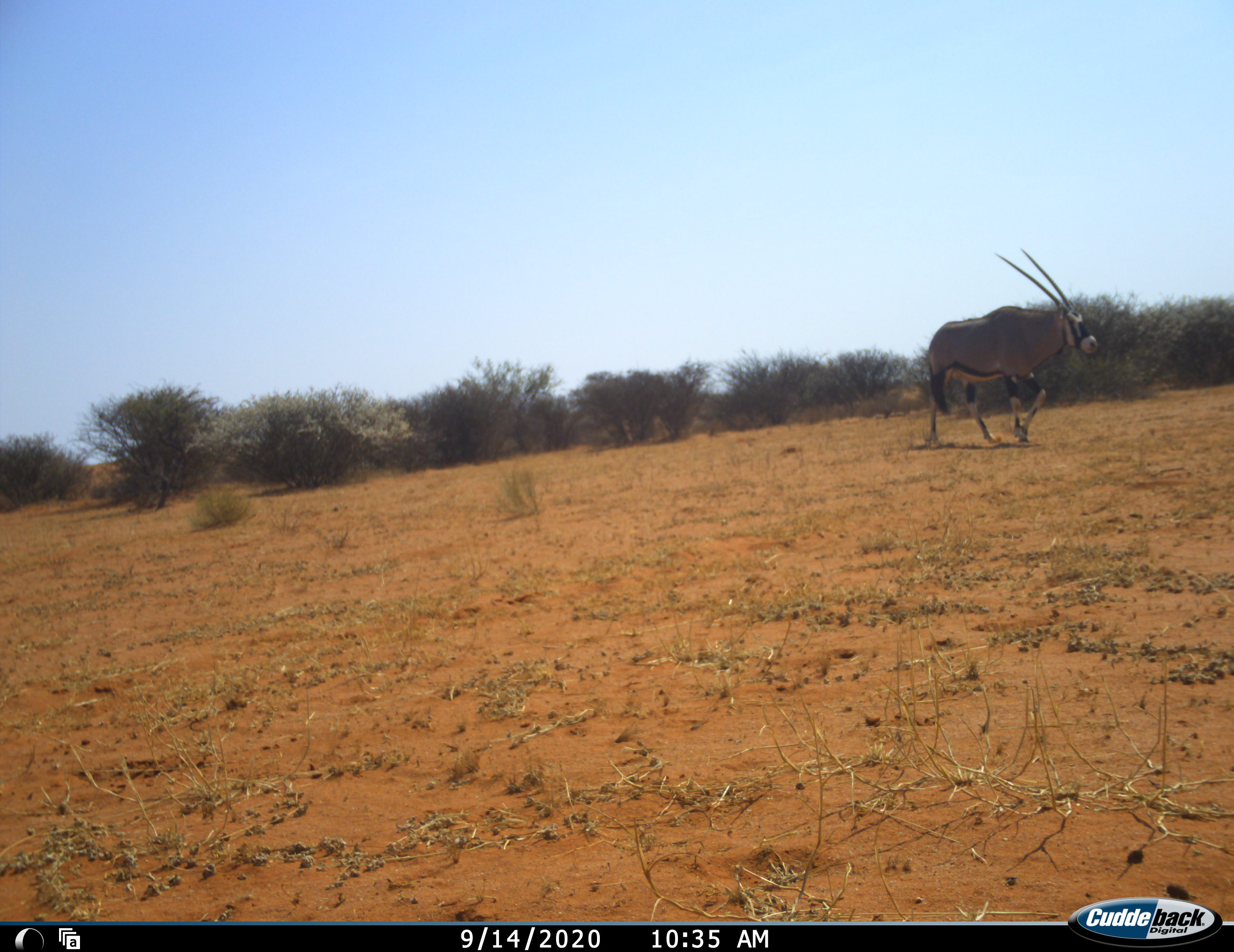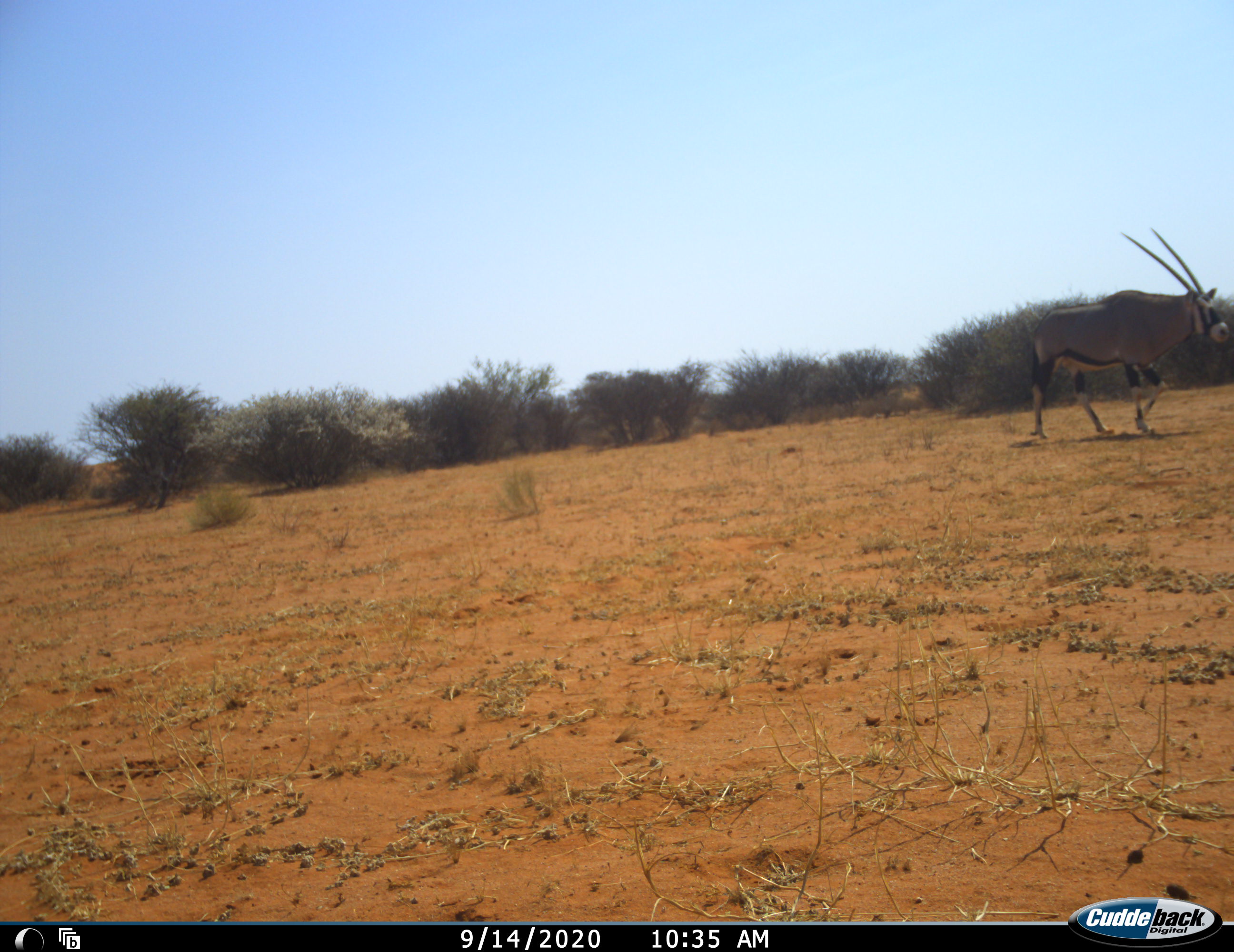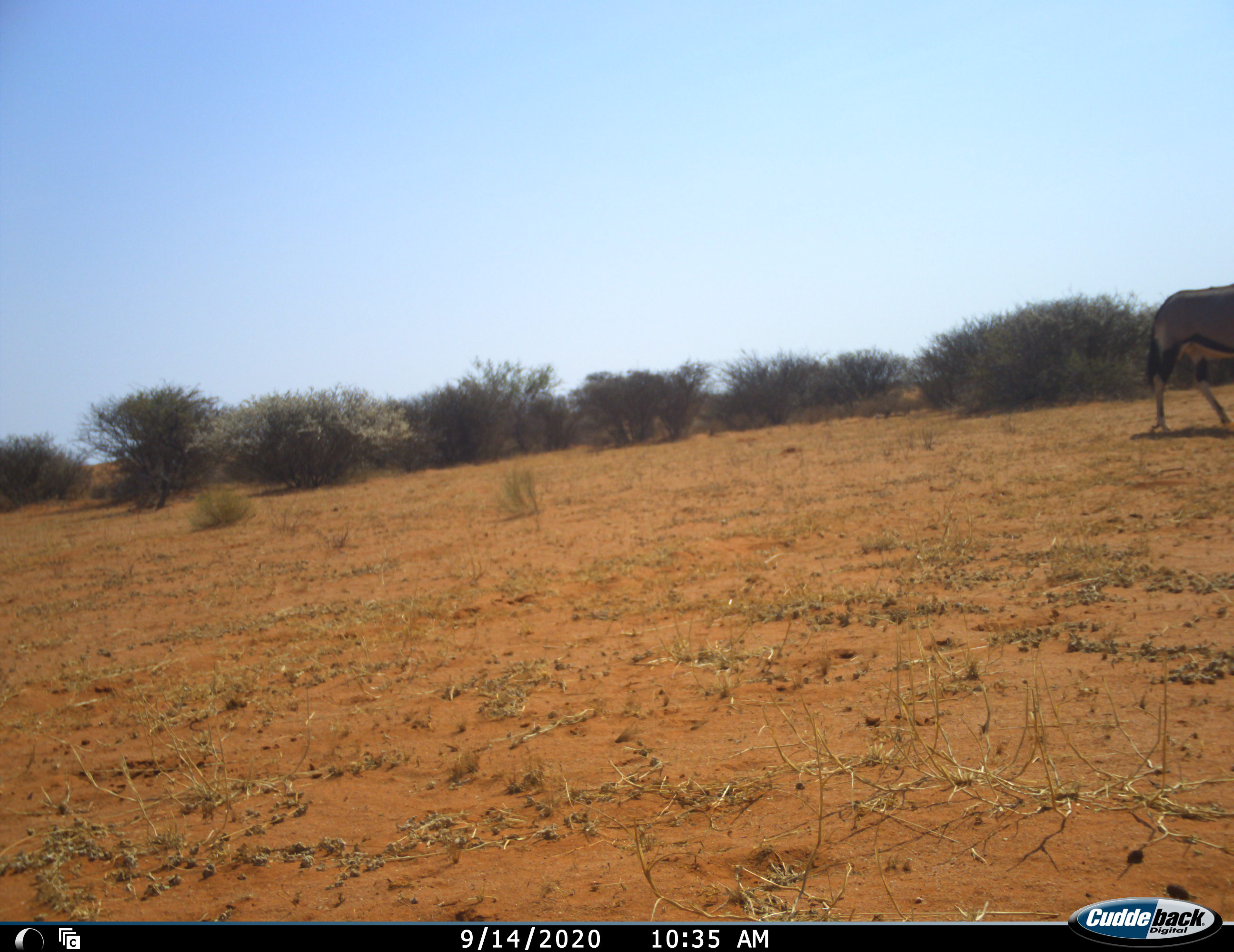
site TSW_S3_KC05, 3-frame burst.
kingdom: Animalia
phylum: Chordata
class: Mammalia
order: Artiodactyla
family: Bovidae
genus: Oryx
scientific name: Oryx gazella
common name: gemsbok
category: oryx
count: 1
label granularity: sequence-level